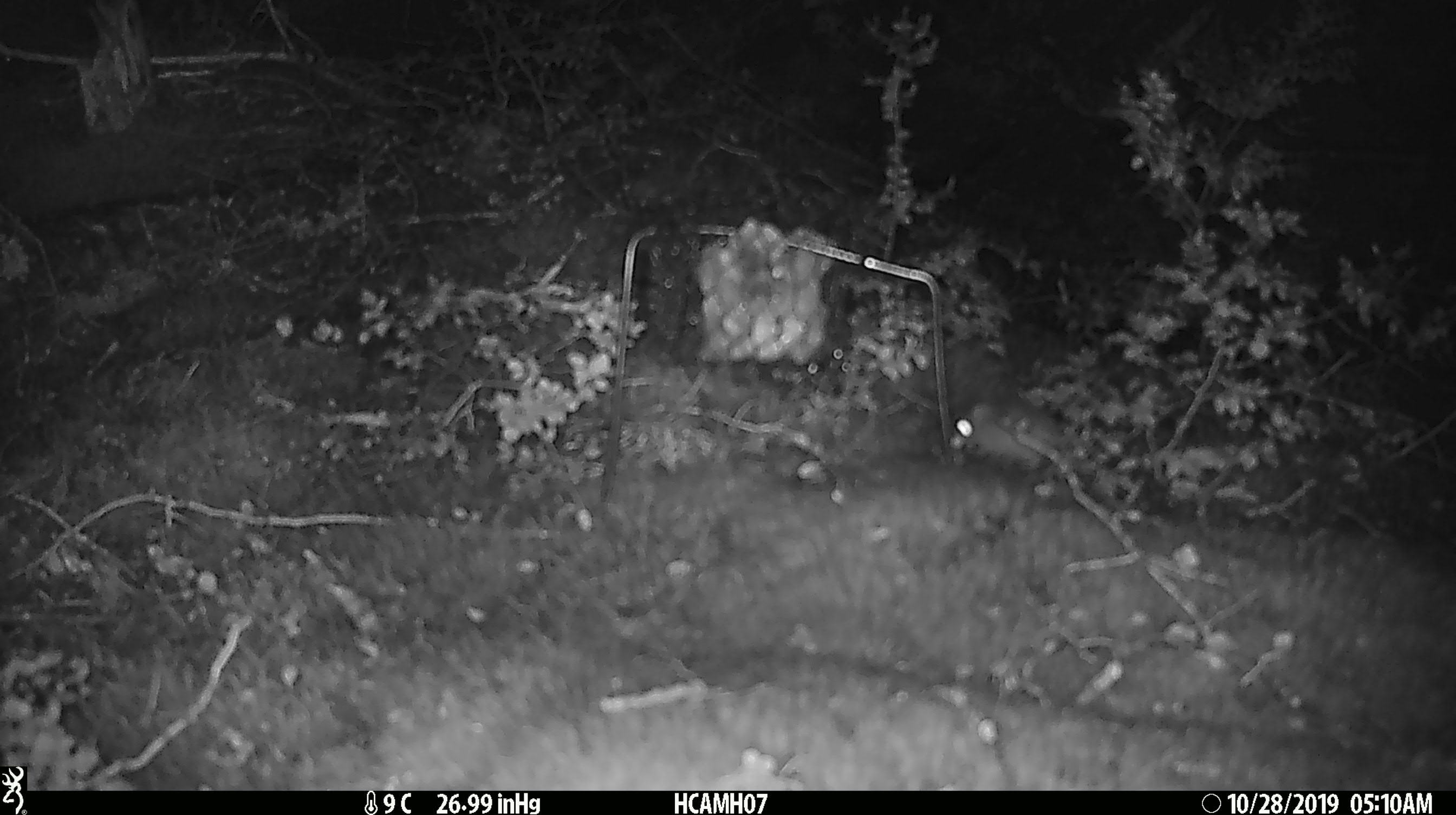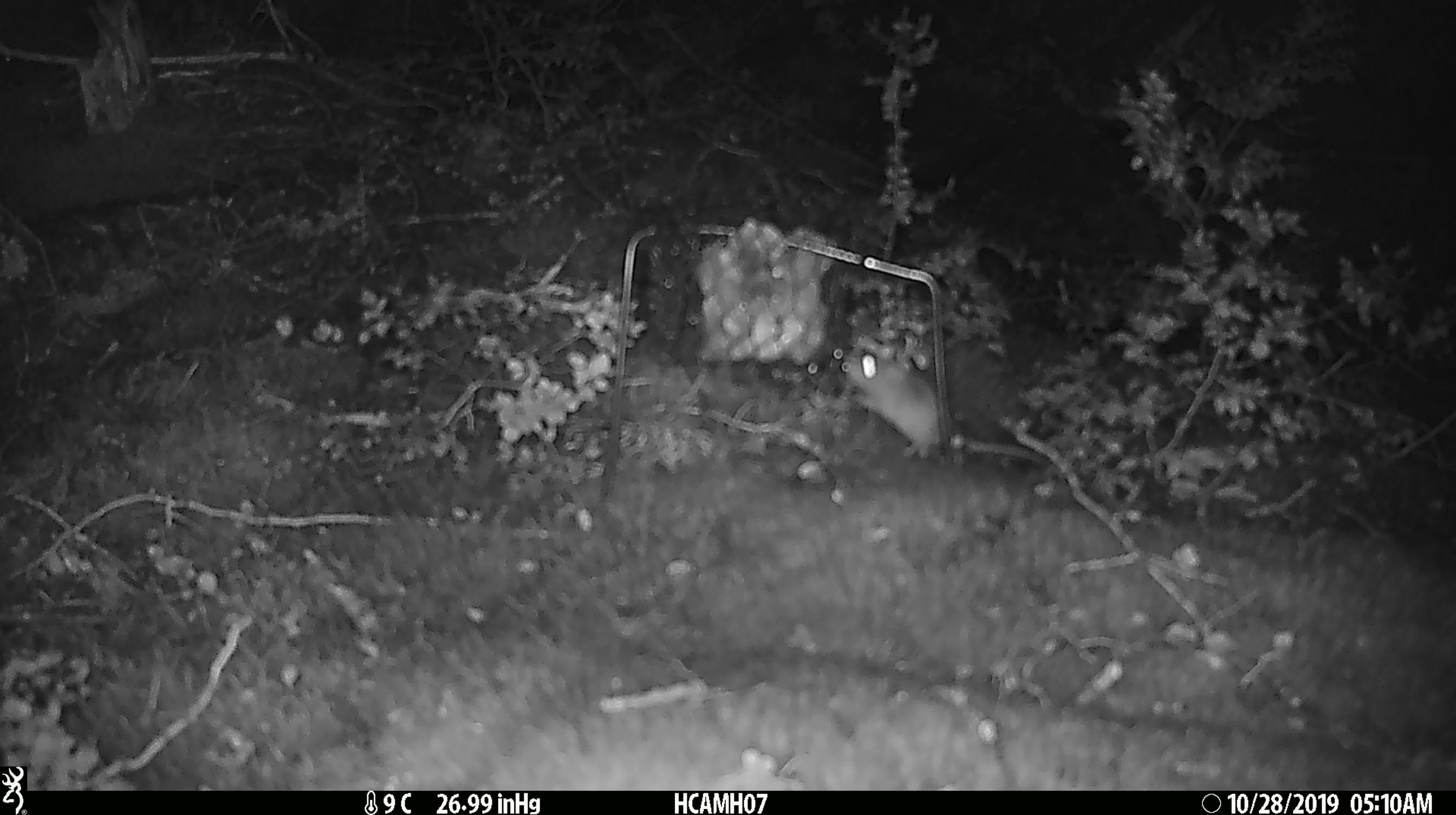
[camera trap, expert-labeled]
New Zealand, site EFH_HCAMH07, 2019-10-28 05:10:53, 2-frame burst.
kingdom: Animalia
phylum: Chordata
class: Mammalia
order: Rodentia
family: Muridae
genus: Mus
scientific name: Mus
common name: mouse